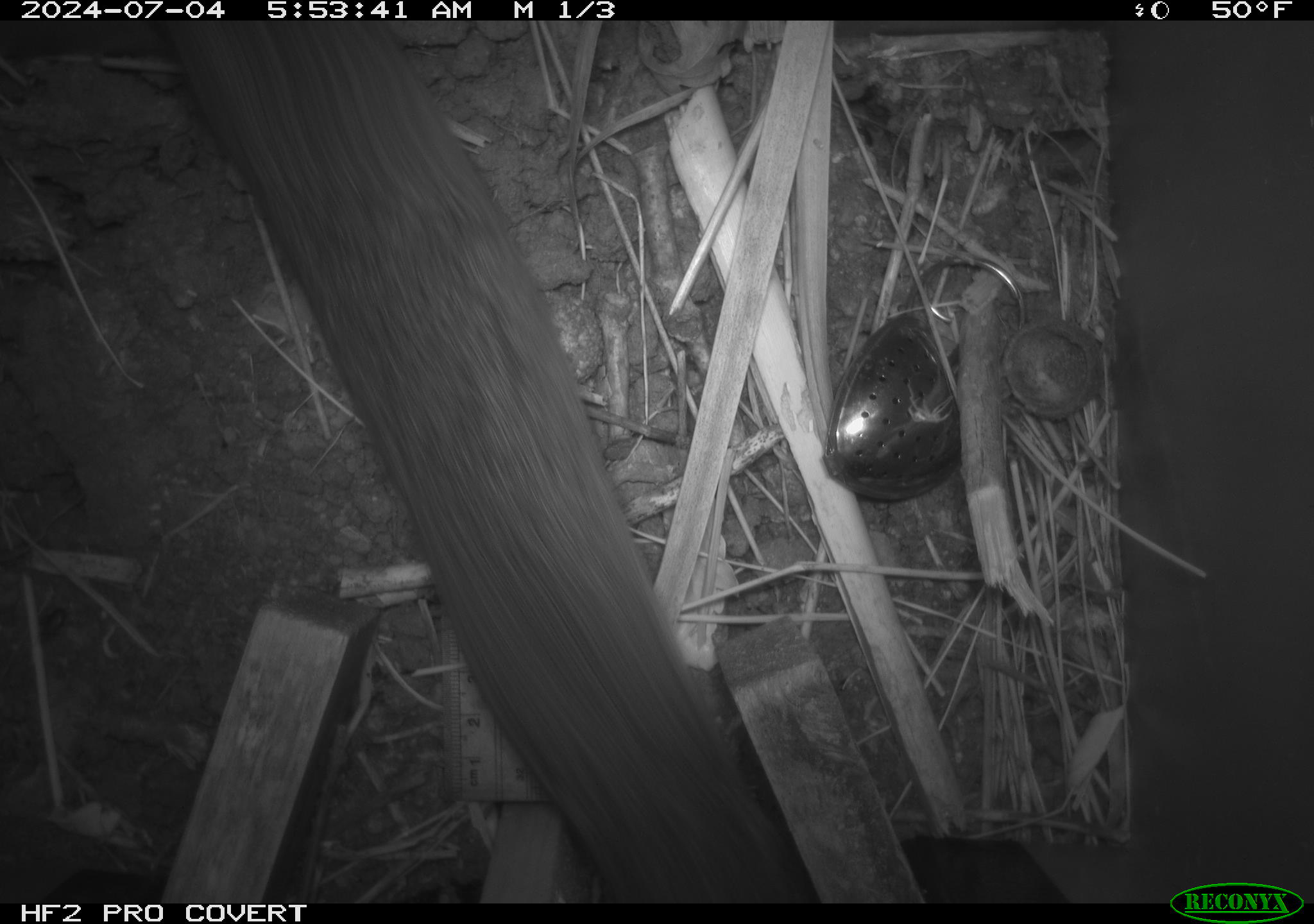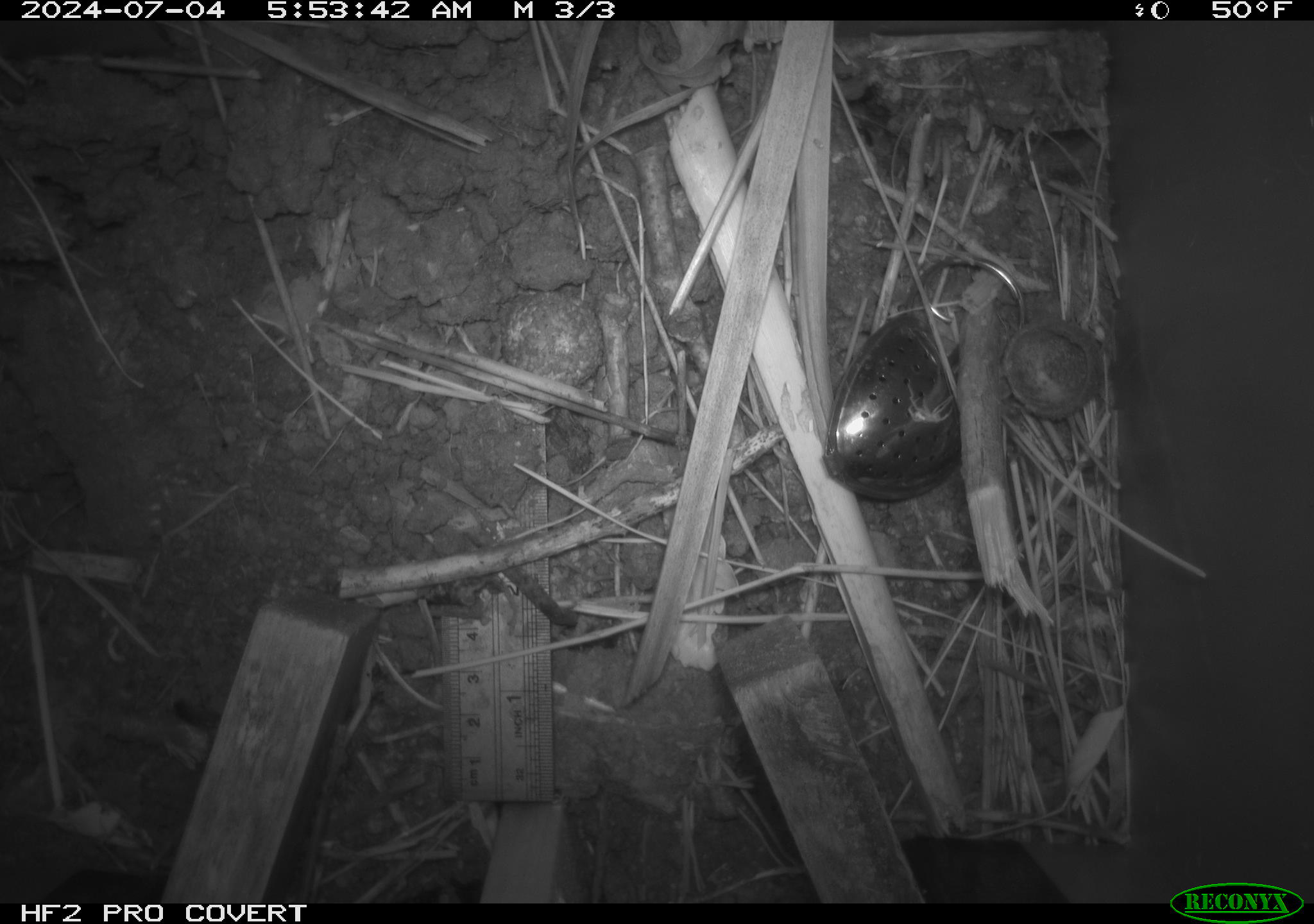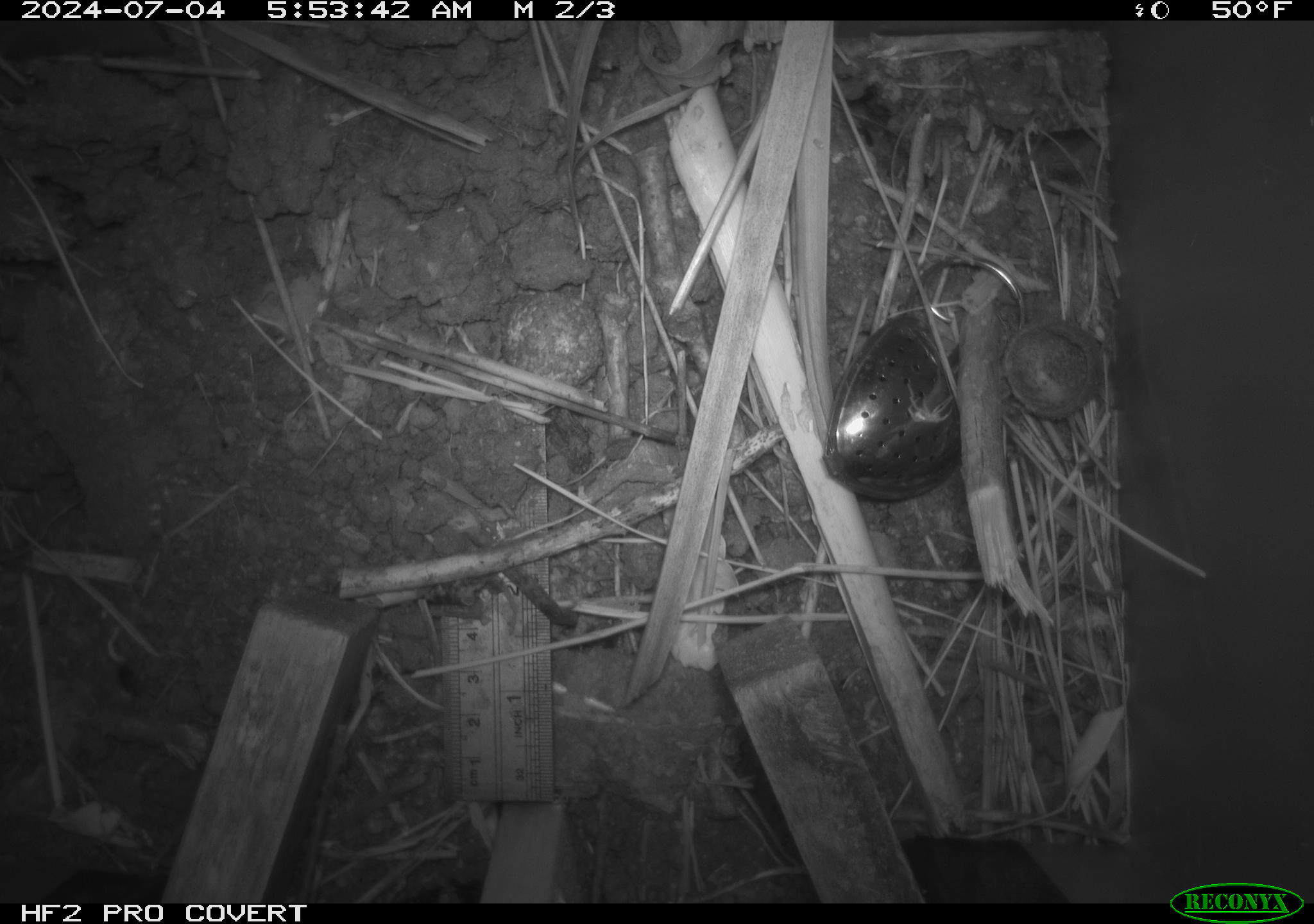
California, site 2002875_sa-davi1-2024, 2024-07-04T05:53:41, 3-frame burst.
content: unidentified animal